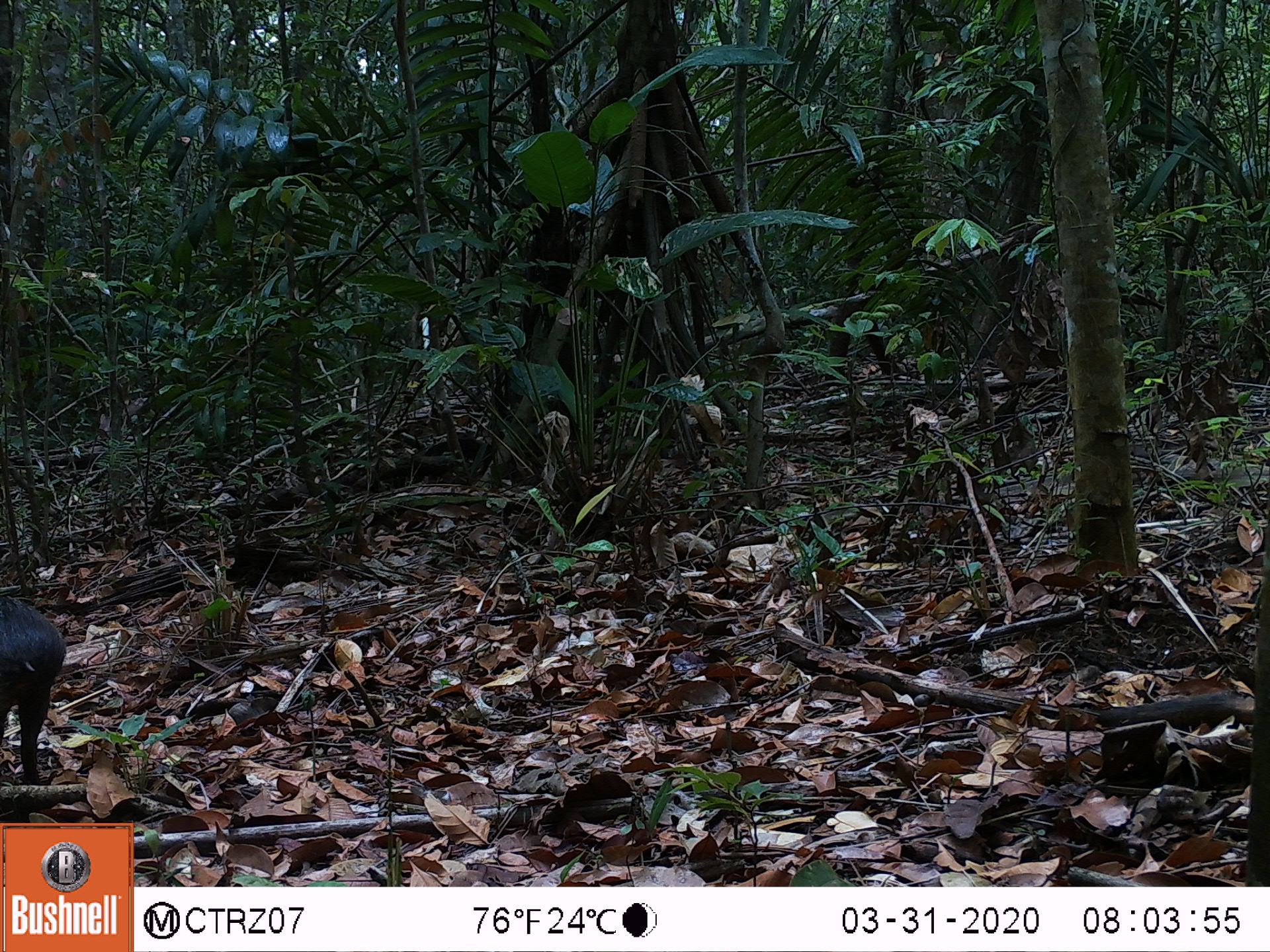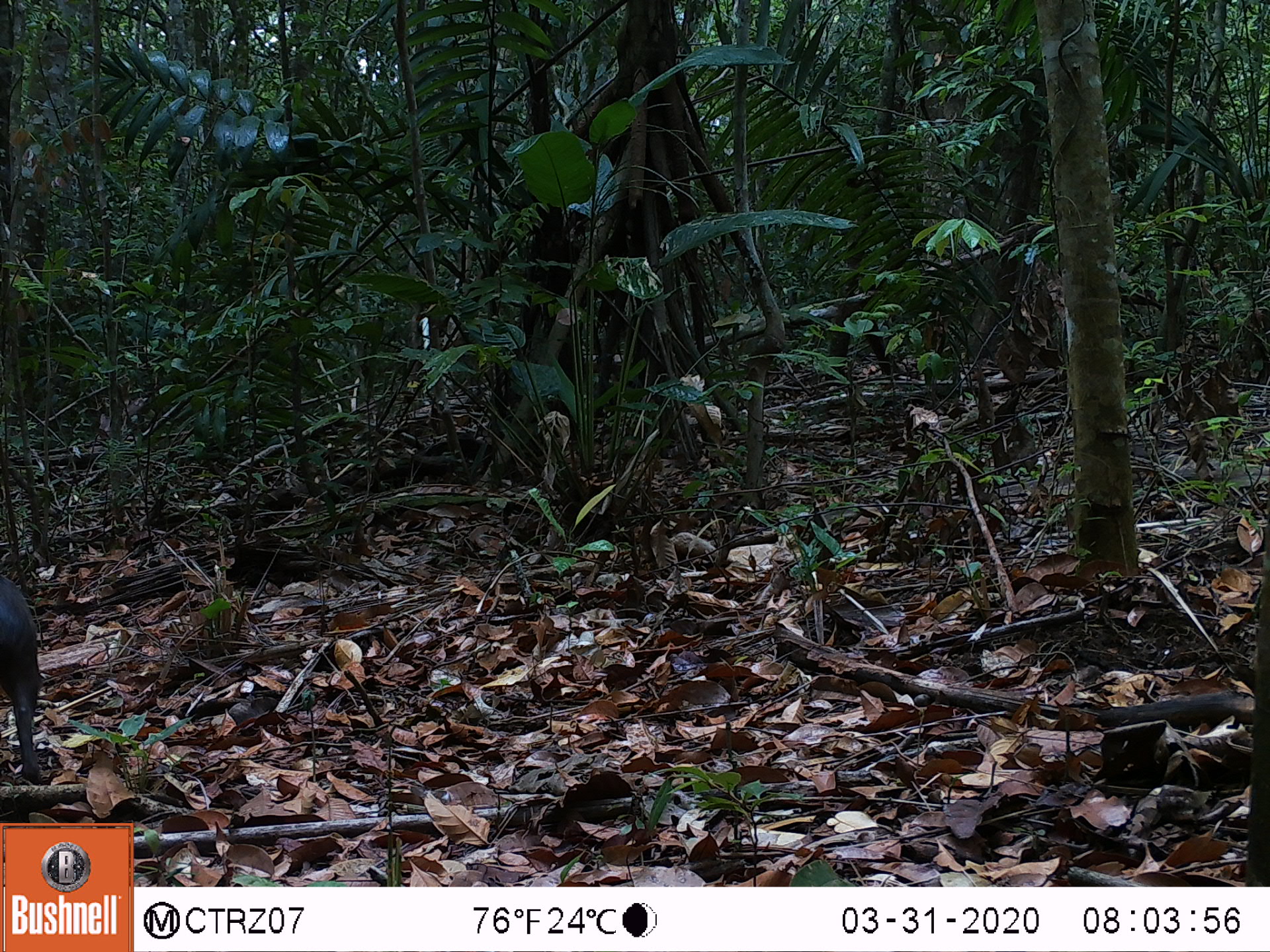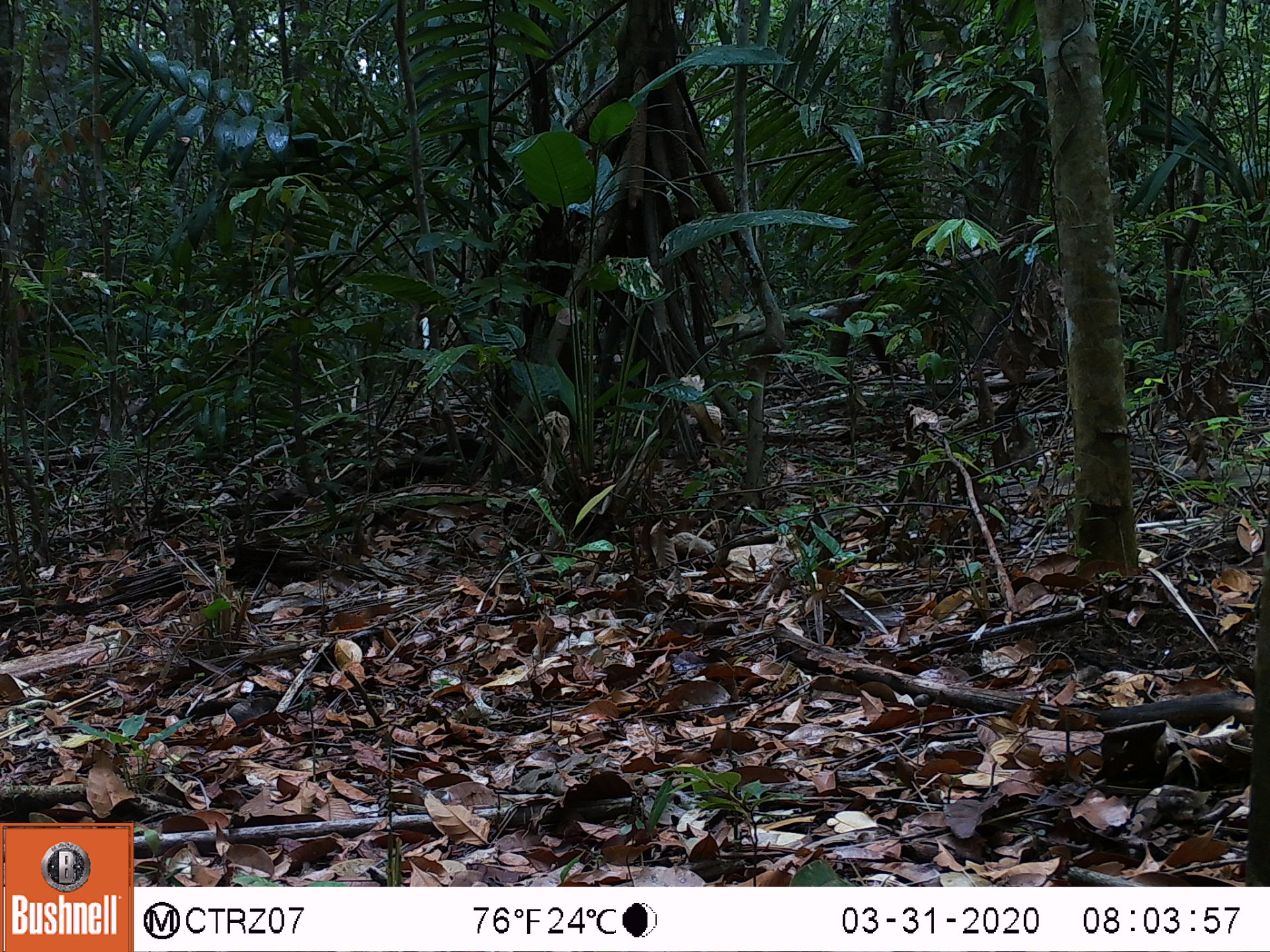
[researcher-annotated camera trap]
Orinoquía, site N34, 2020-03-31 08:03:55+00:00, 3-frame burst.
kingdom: Animalia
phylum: Chordata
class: Mammalia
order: Rodentia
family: Dasyproctidae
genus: Dasyprocta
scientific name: Dasyprocta fuliginosa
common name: black agouti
Black agouti (Dasyprocta fuliginosa).